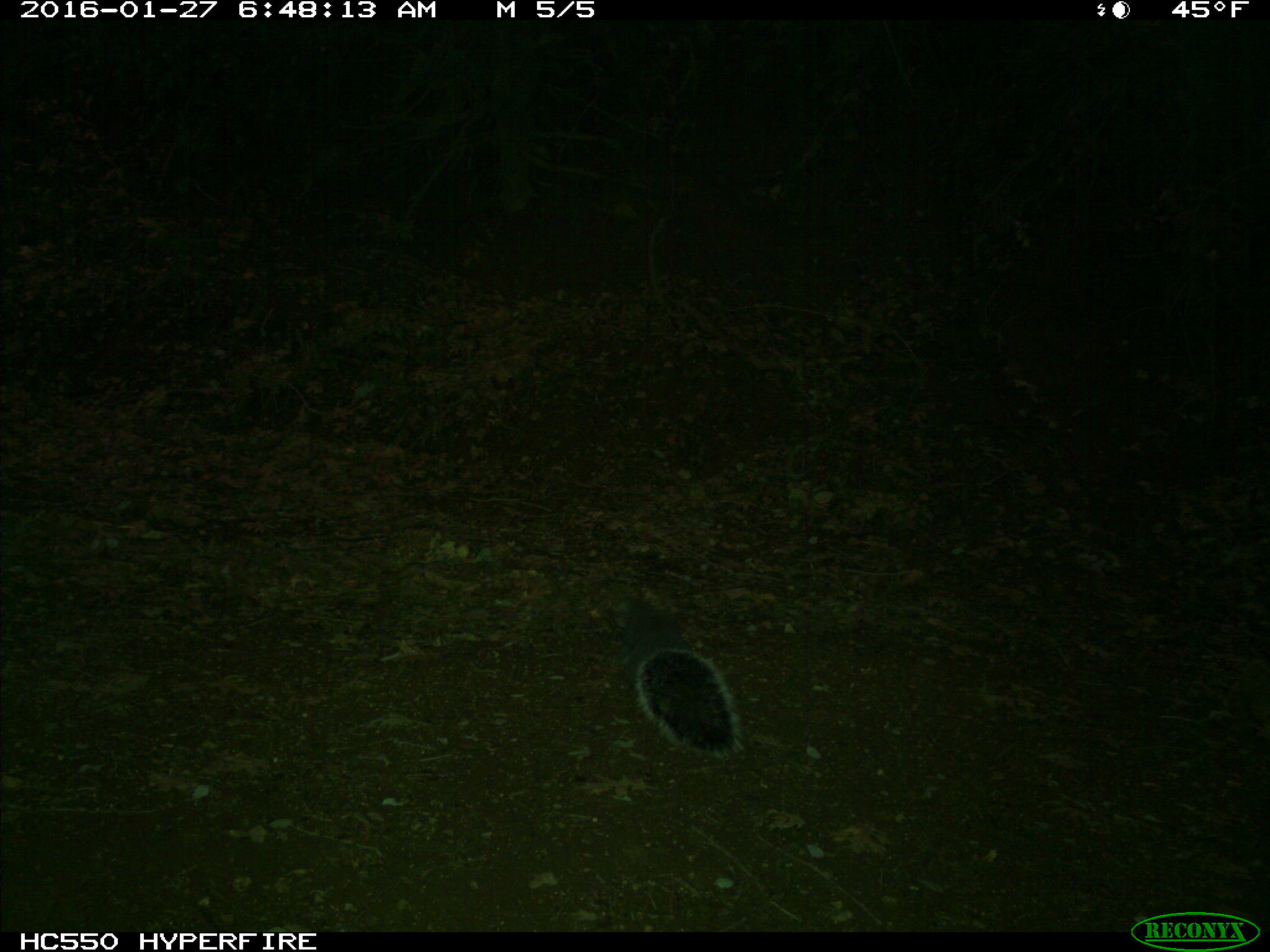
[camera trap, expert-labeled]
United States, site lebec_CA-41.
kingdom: Animalia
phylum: Chordata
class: Mammalia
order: Rodentia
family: Sciuridae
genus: Sciurus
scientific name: Sciurus carolinensis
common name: eastern gray squirrel